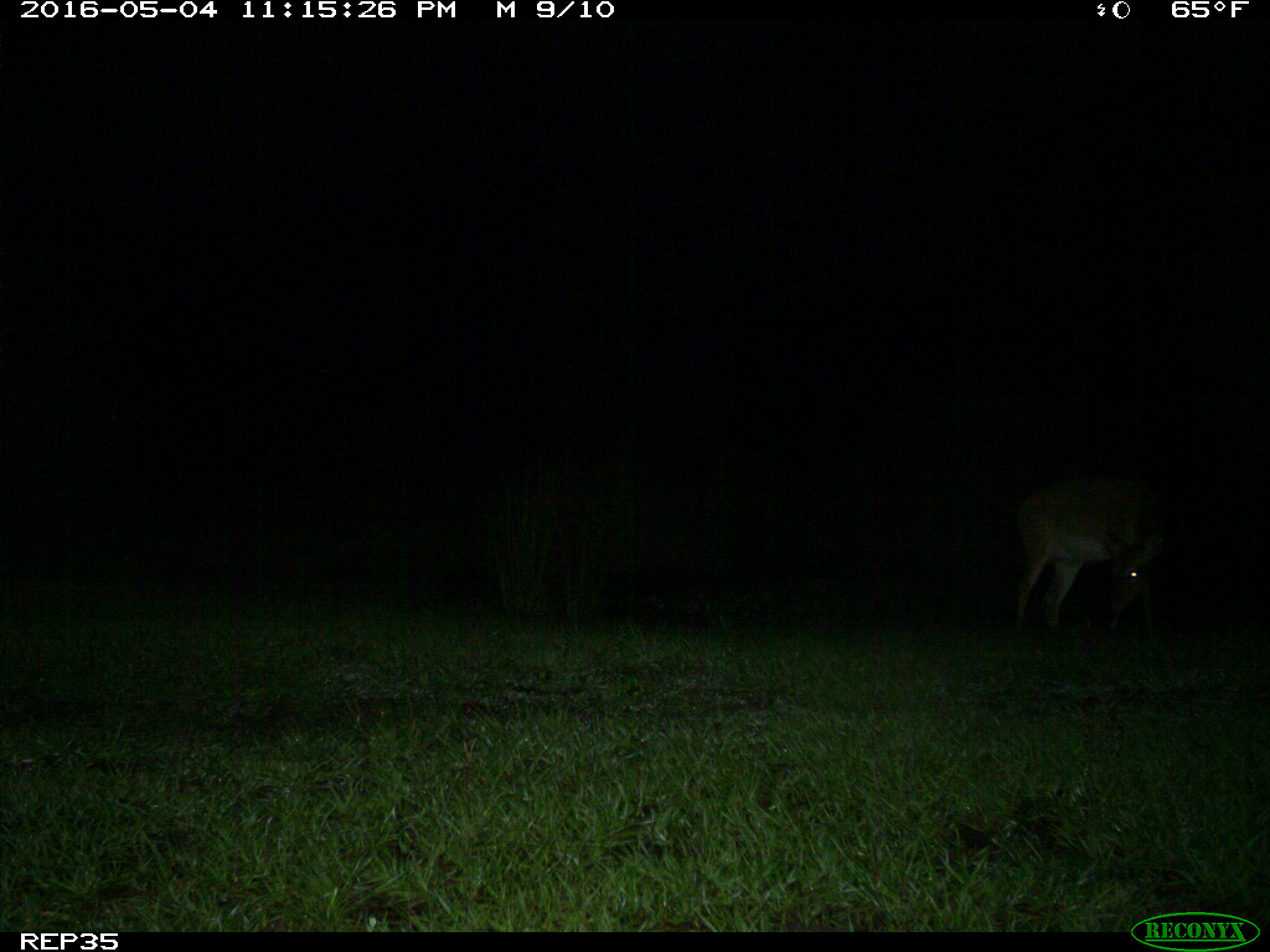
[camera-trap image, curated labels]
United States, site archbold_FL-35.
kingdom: Animalia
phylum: Chordata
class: Mammalia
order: Artiodactyla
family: Cervidae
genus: Odocoileus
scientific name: Odocoileus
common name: deer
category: unidentified deer